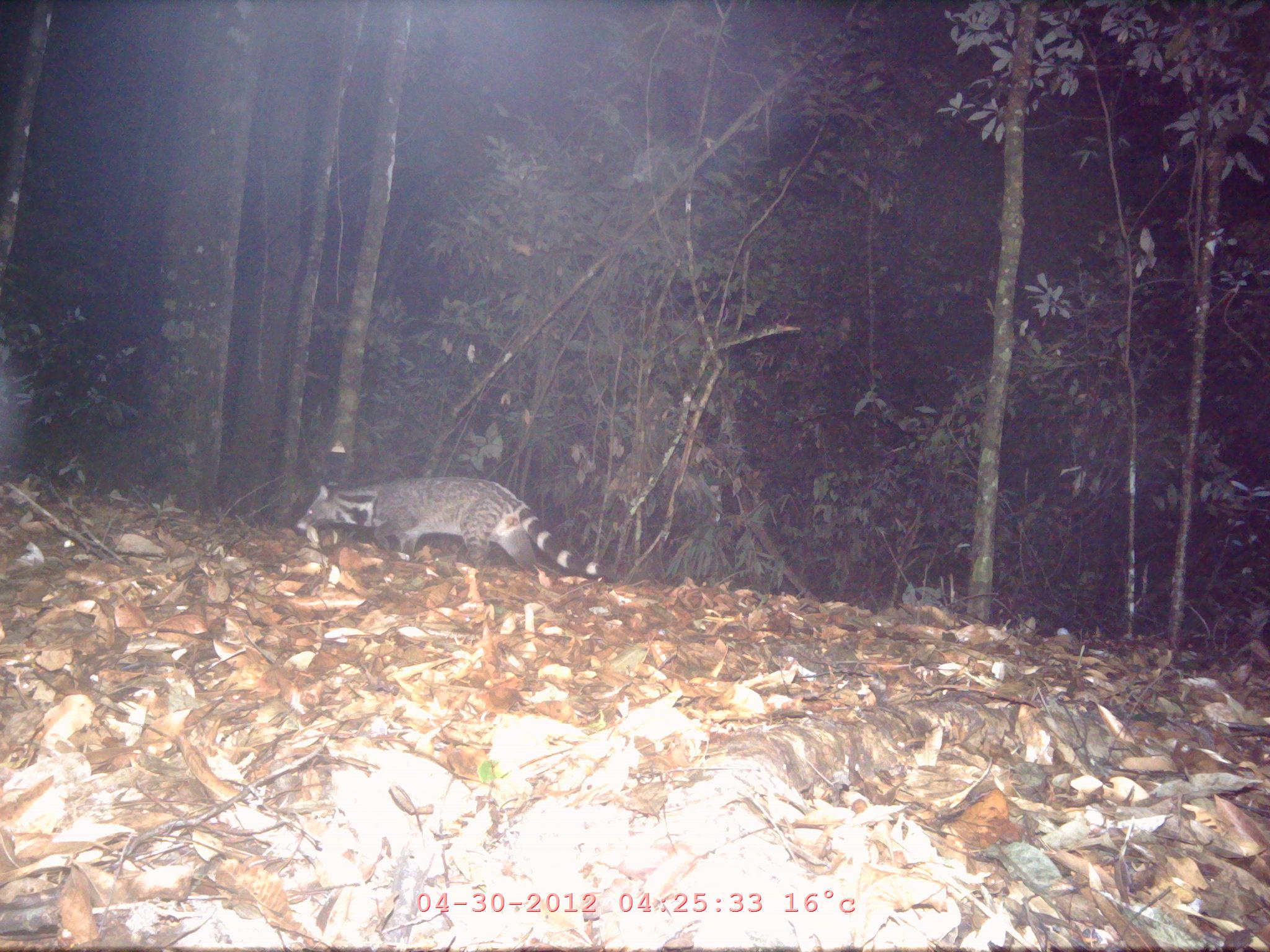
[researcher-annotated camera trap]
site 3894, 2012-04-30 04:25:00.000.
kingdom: Animalia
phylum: Chordata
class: Mammalia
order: Carnivora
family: Viverridae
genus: Viverra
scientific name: Viverra zibetha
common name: large indian civet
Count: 1.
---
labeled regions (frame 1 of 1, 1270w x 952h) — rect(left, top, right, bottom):
viverra zibetha: rect(295, 476, 604, 576)